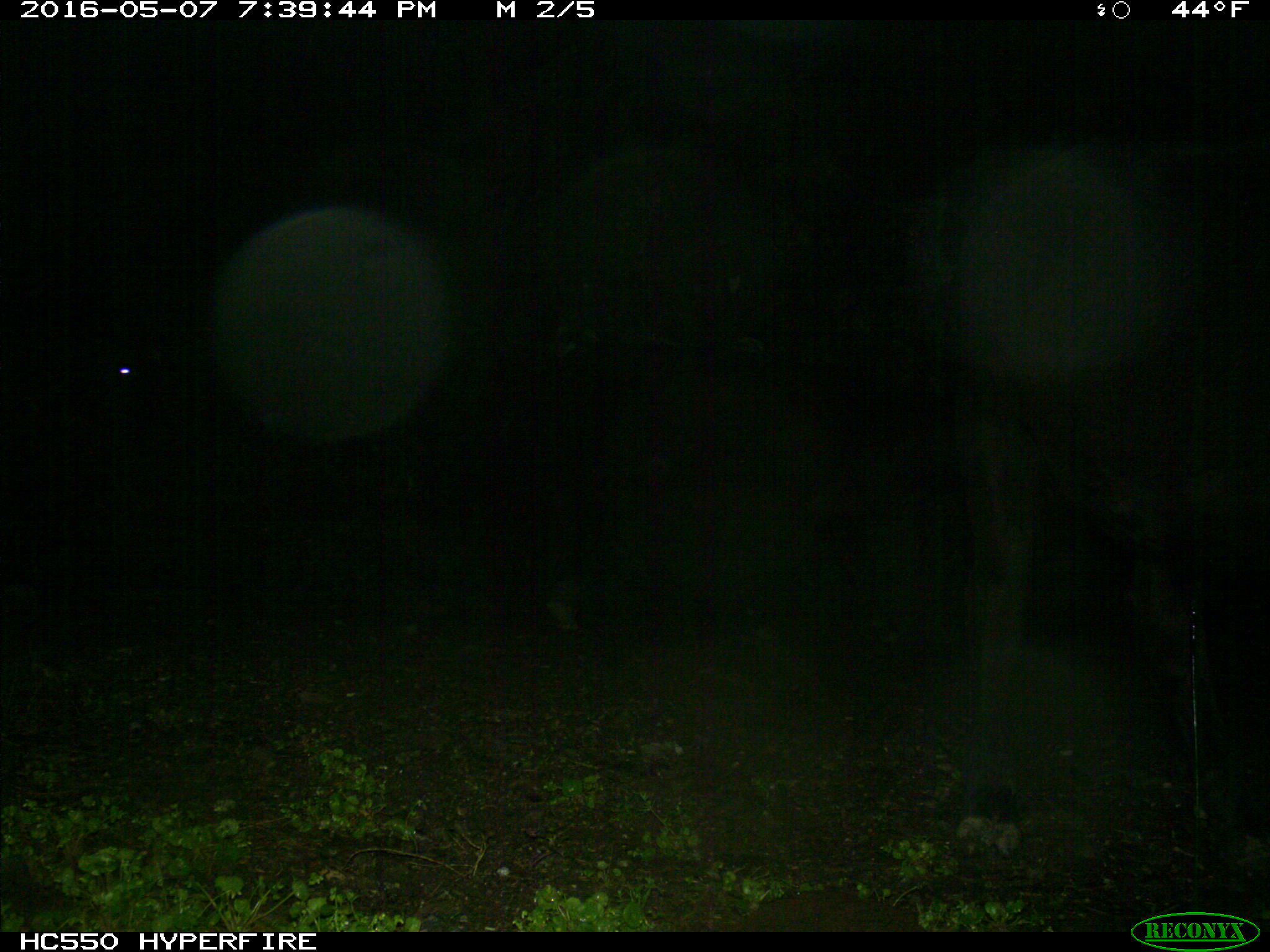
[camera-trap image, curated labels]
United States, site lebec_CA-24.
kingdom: Animalia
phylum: Chordata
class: Mammalia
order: Artiodactyla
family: Bovidae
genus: Bos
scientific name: Bos taurus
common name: domestic cow